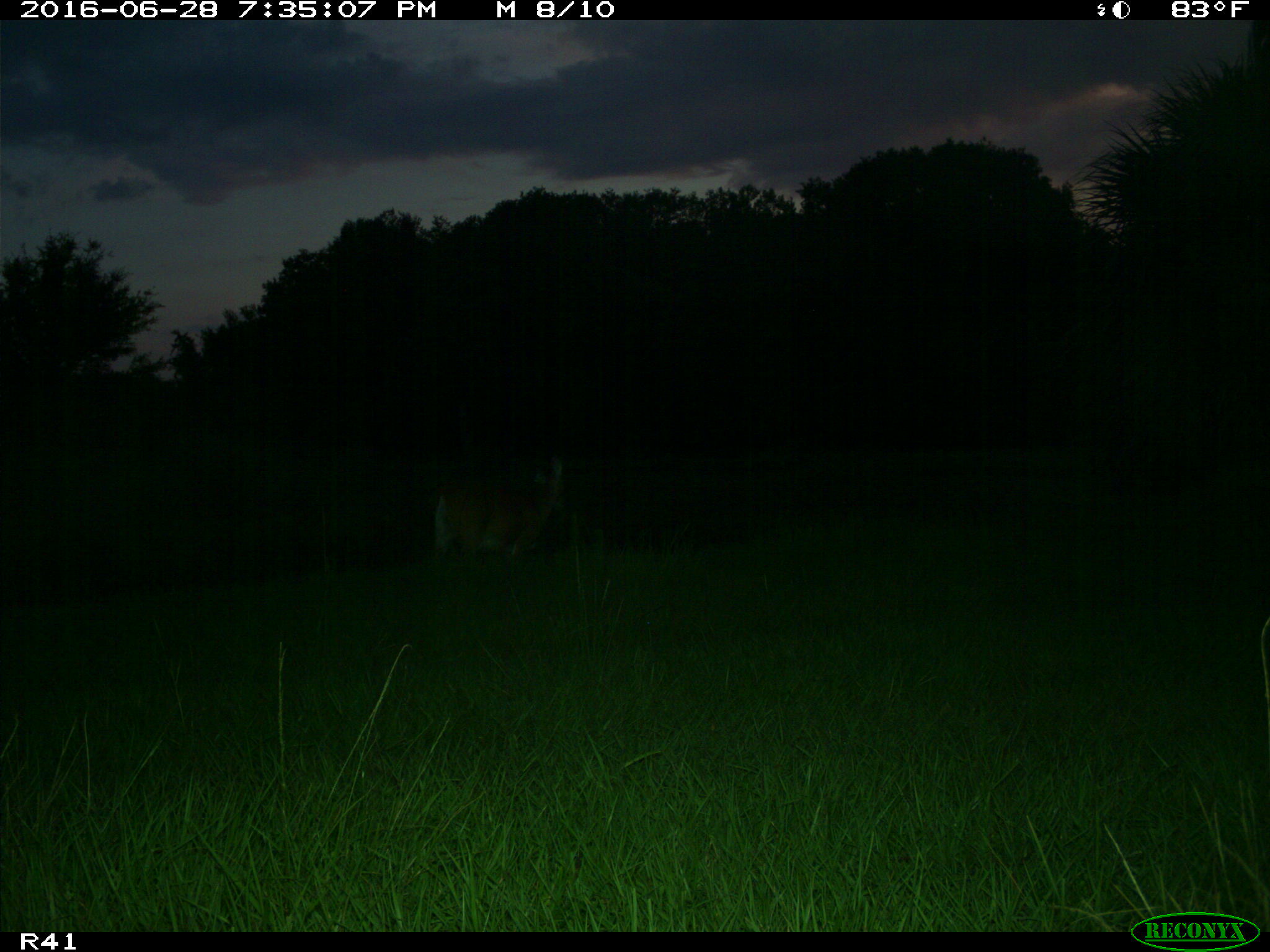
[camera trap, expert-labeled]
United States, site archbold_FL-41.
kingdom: Animalia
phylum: Chordata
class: Mammalia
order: Artiodactyla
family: Cervidae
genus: Odocoileus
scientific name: Odocoileus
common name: deer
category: unidentified deer